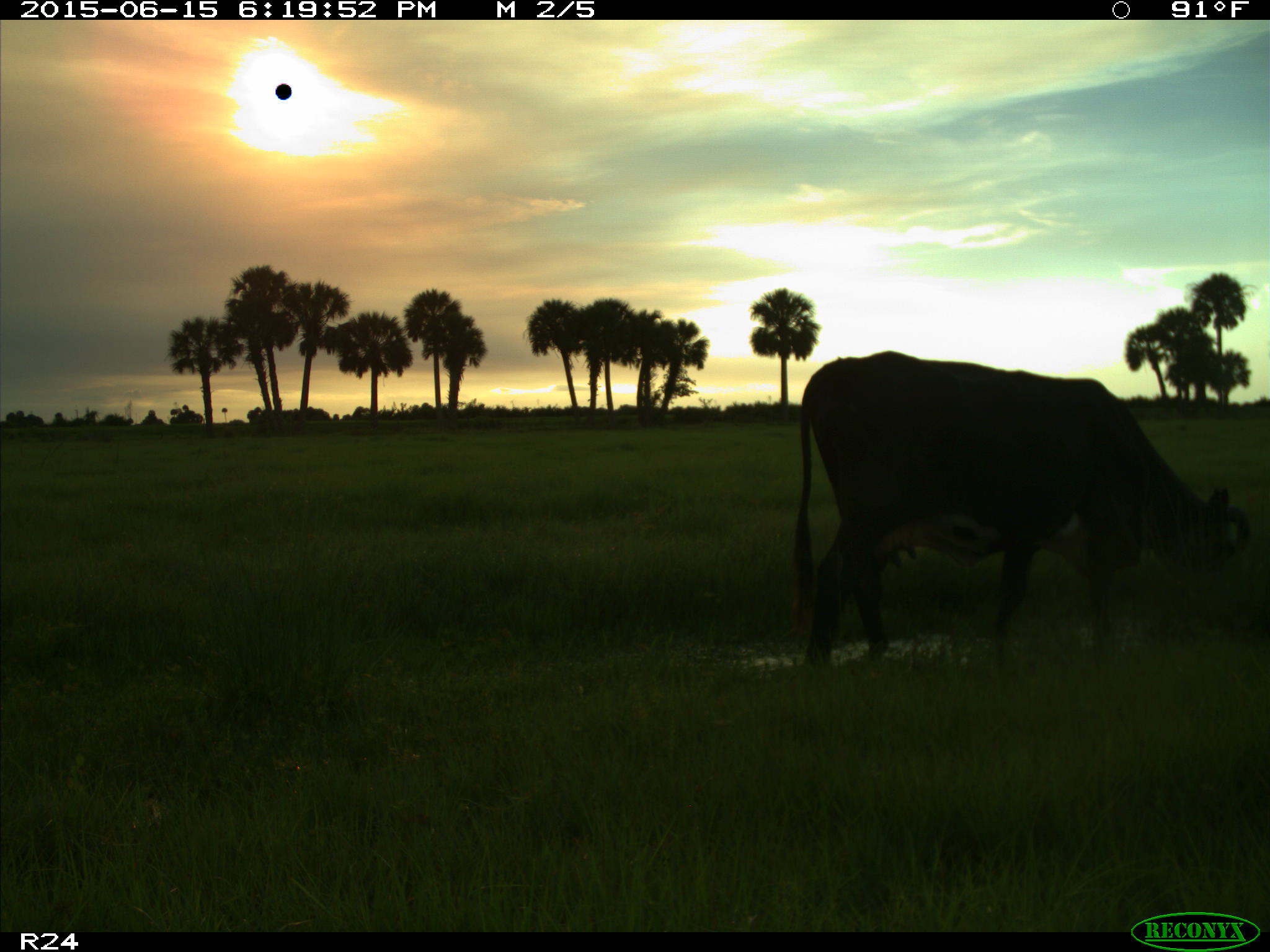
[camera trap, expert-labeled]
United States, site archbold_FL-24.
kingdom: Animalia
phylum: Chordata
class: Mammalia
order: Artiodactyla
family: Bovidae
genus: Bos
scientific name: Bos taurus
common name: domestic cow